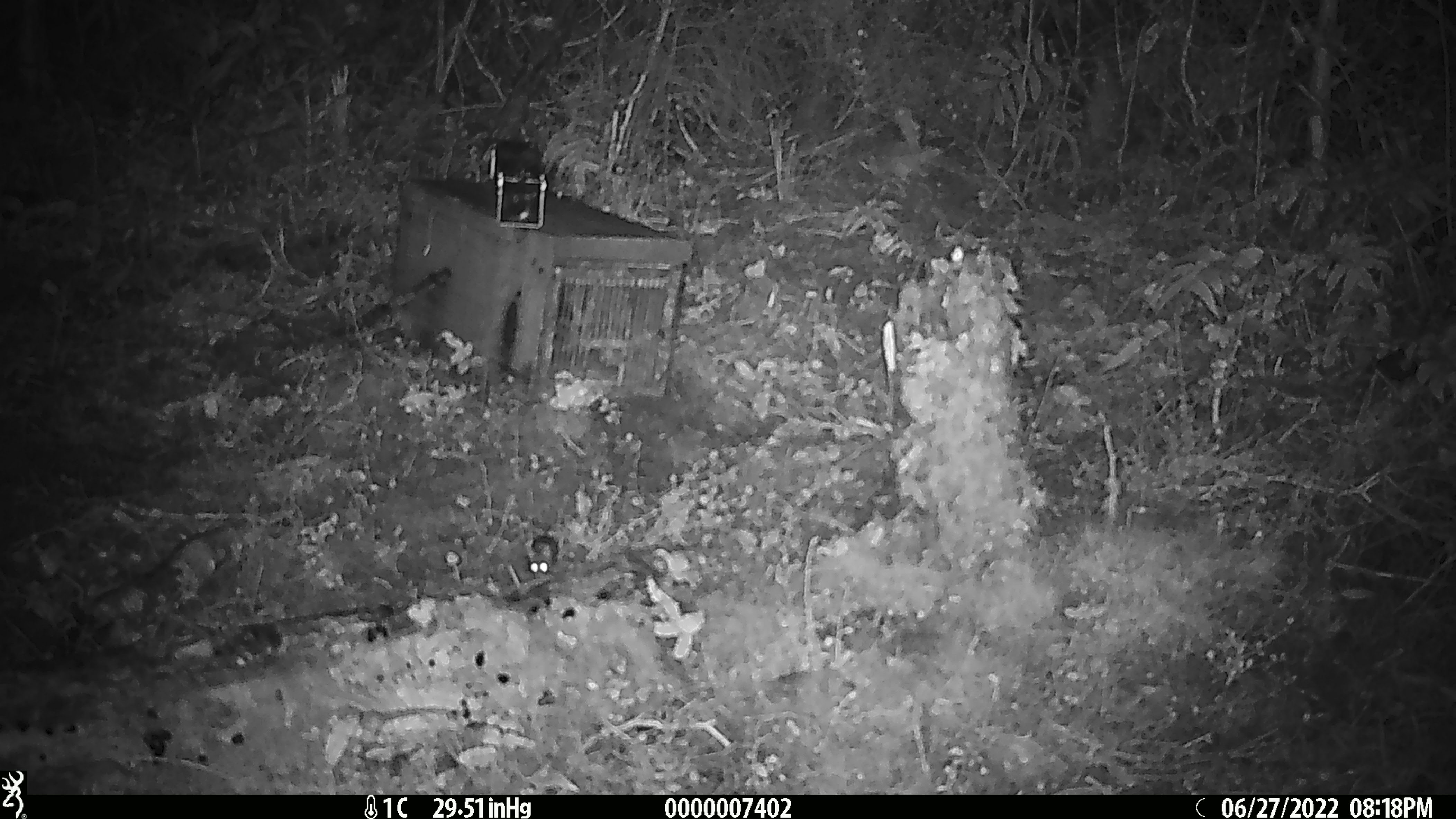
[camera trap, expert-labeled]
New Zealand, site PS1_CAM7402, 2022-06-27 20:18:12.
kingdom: Animalia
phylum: Chordata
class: Mammalia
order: Rodentia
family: Muridae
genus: Mus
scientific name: Mus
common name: mouse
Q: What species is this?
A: Mouse (Mus).